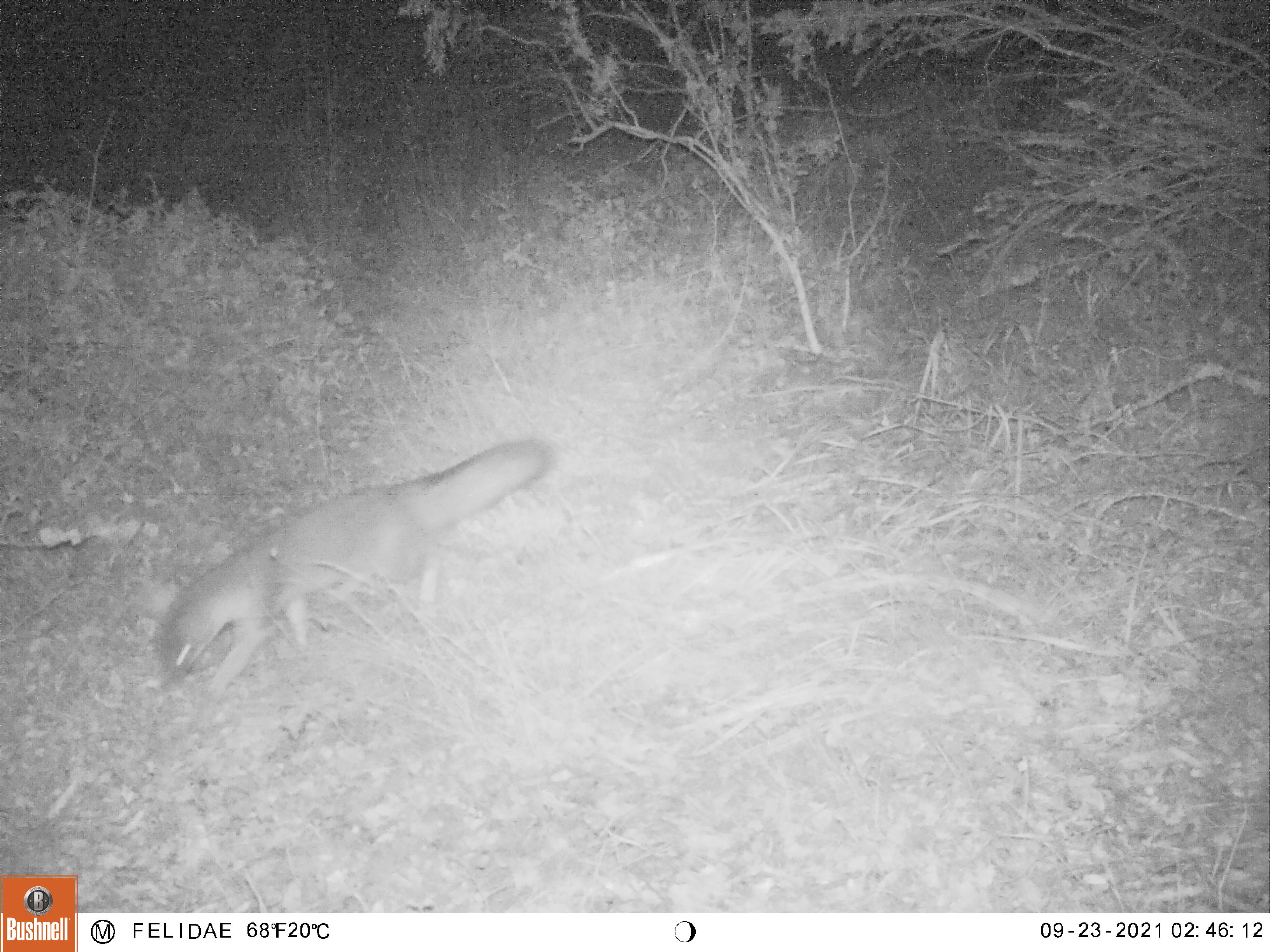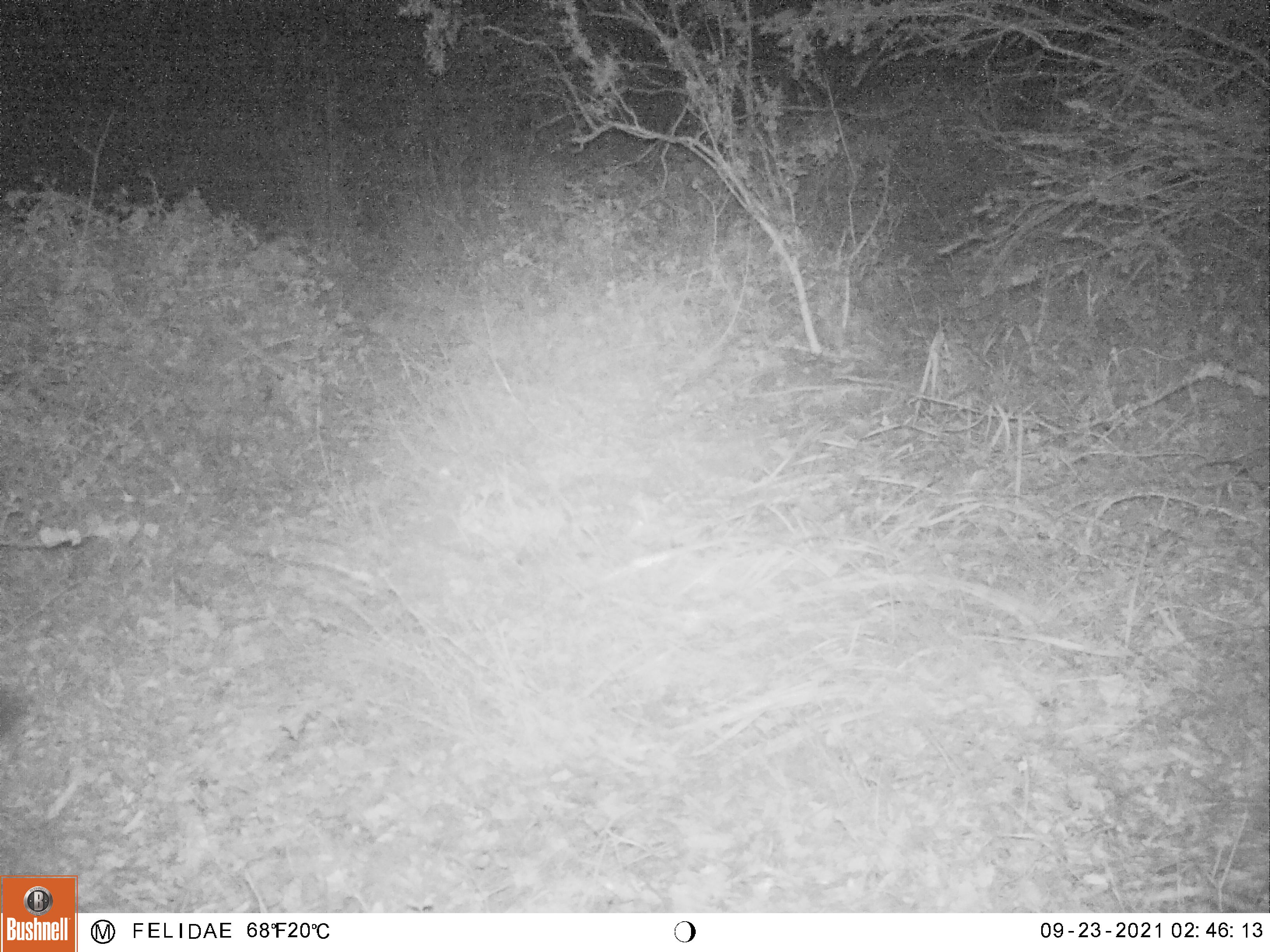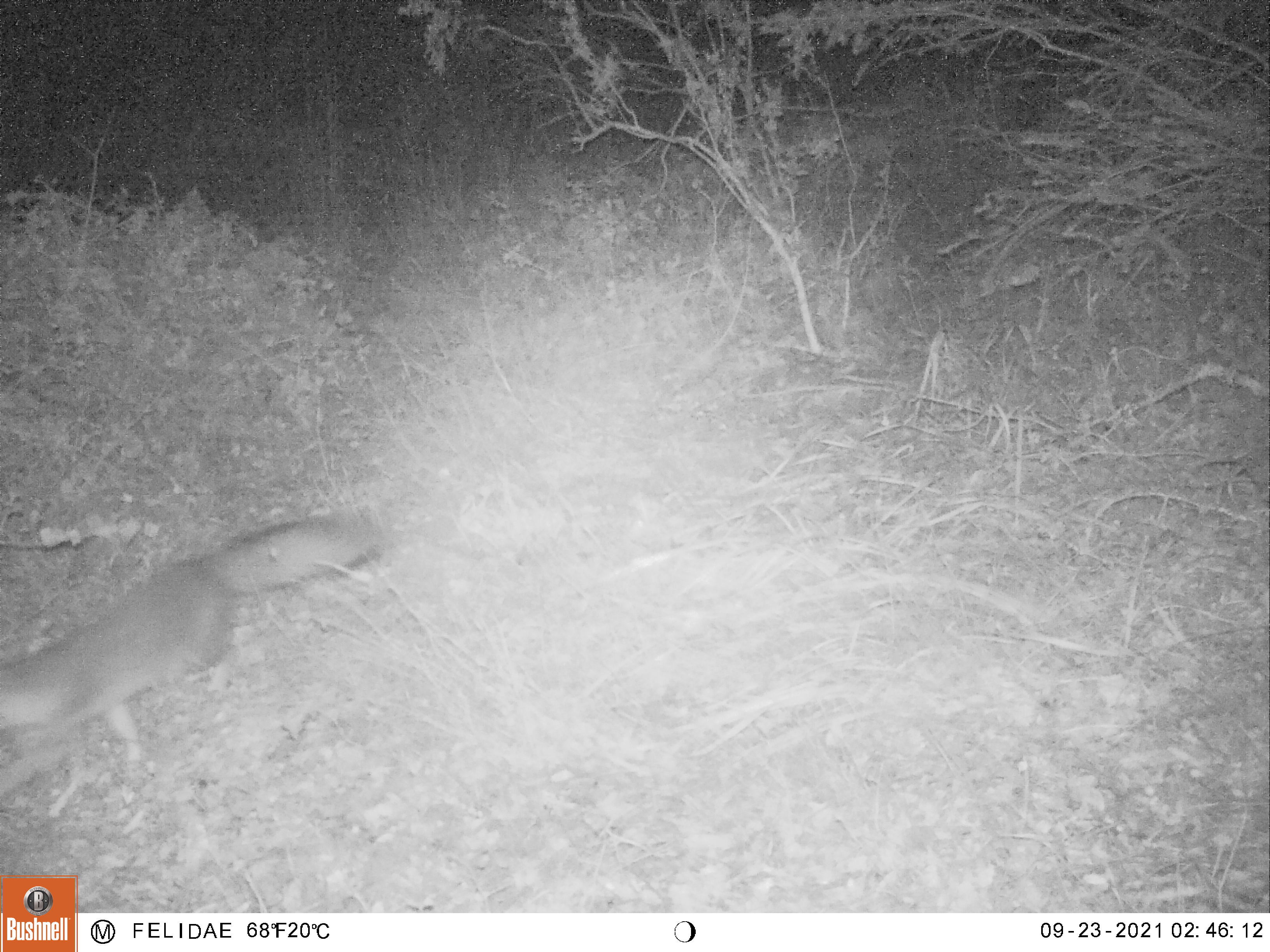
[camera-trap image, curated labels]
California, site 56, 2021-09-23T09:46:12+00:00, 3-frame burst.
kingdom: Animalia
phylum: Chordata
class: Mammalia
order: Carnivora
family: Canidae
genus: Urocyon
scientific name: Urocyon cinereoargenteus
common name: gray fox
Gray fox (Urocyon cinereoargenteus).